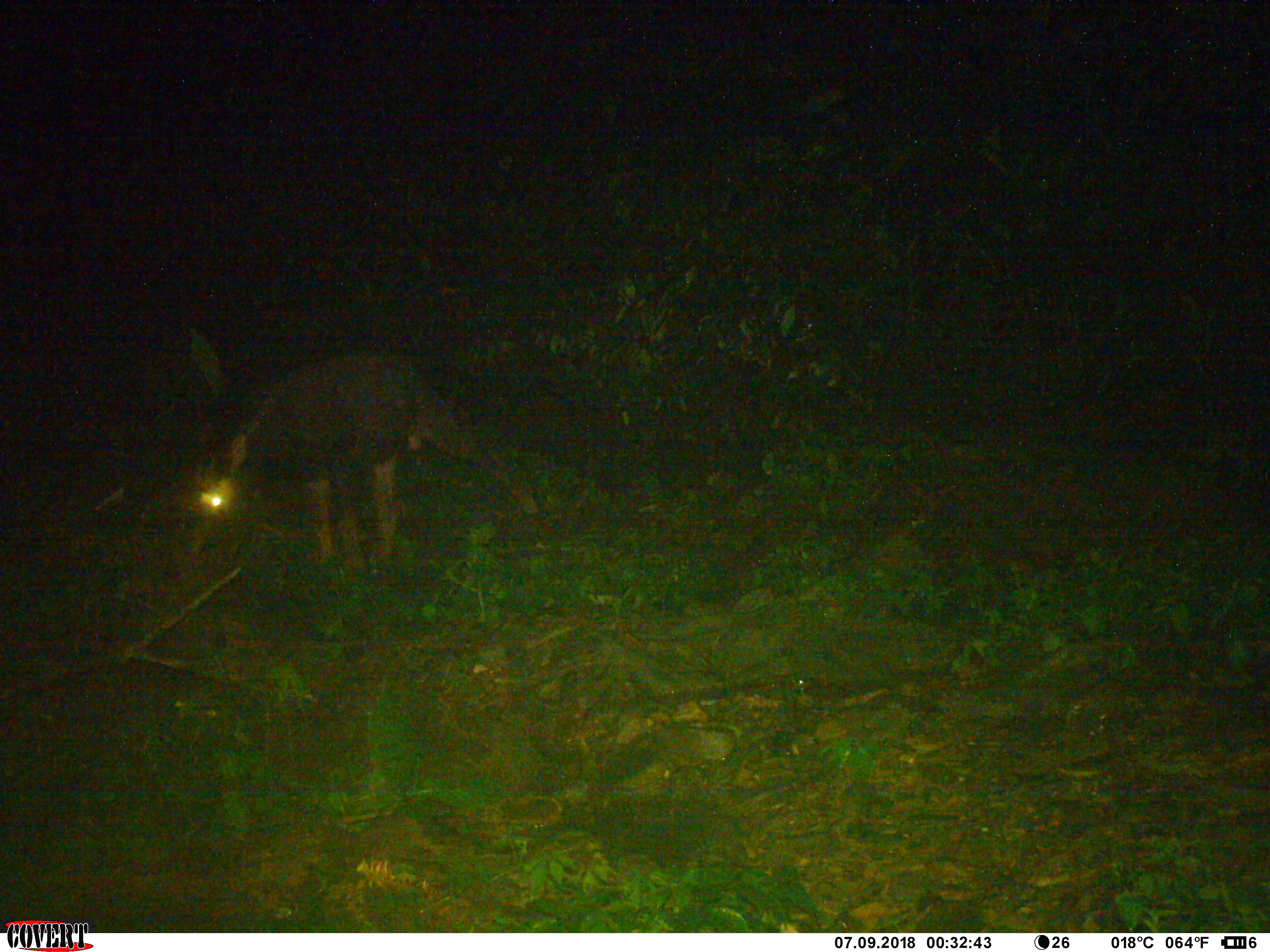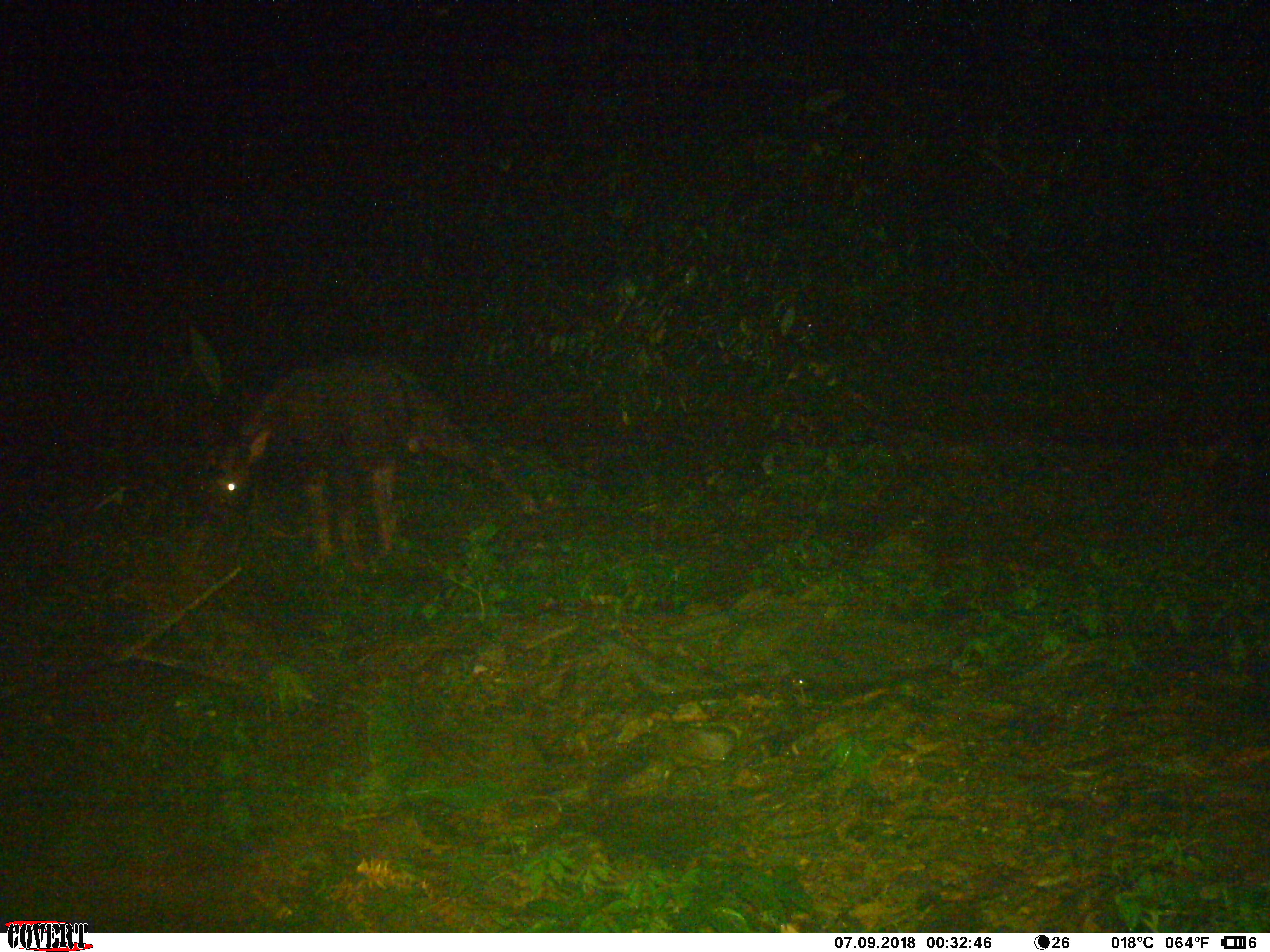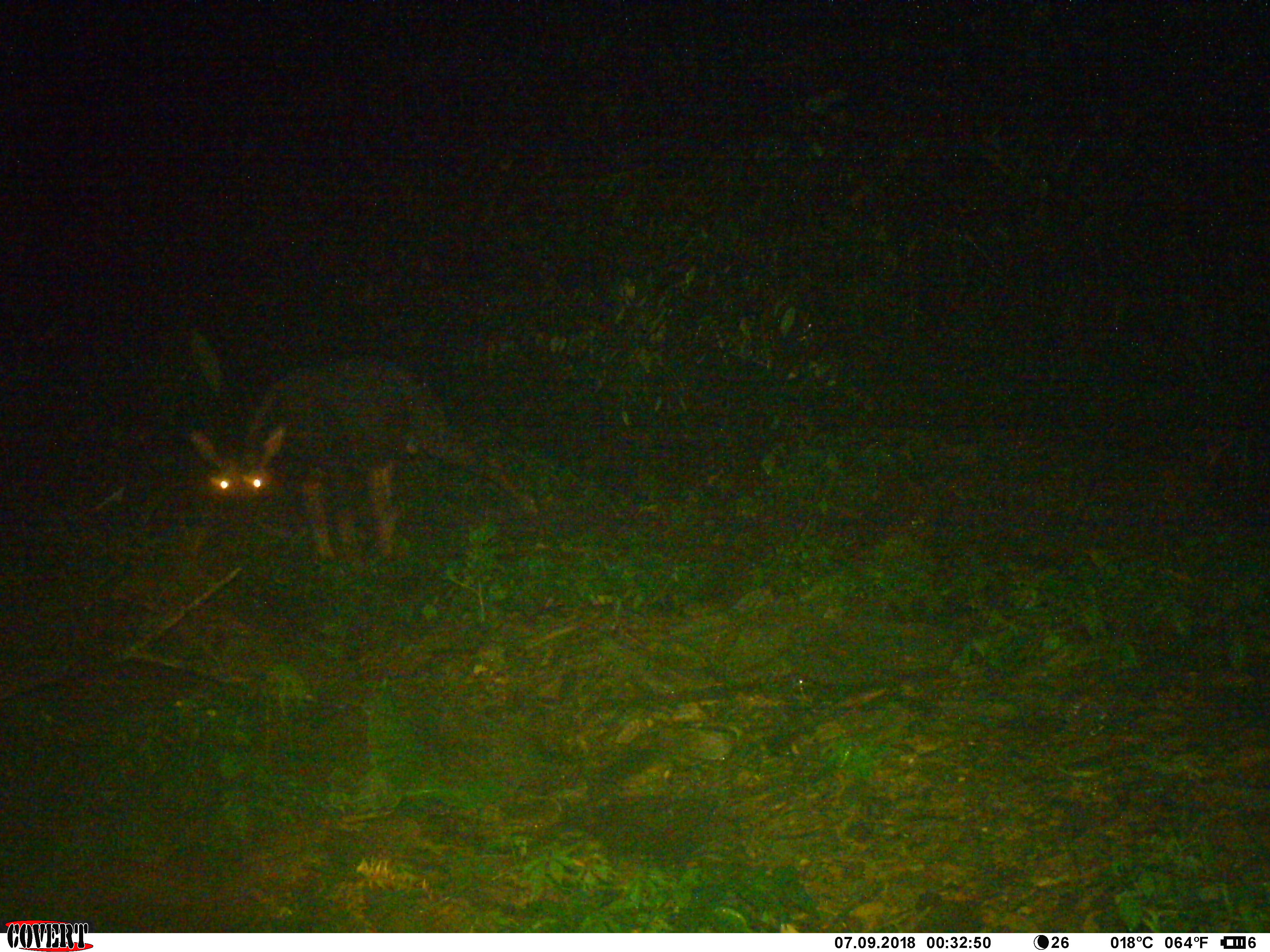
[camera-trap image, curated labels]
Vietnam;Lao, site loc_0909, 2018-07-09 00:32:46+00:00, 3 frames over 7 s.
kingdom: Animalia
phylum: Chordata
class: Mammalia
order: Artiodactyla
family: Bovidae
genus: Capricornis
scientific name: Capricornis sumatraensis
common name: chinese serow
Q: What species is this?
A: Chinese serow (Capricornis sumatraensis).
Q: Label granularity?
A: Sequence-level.